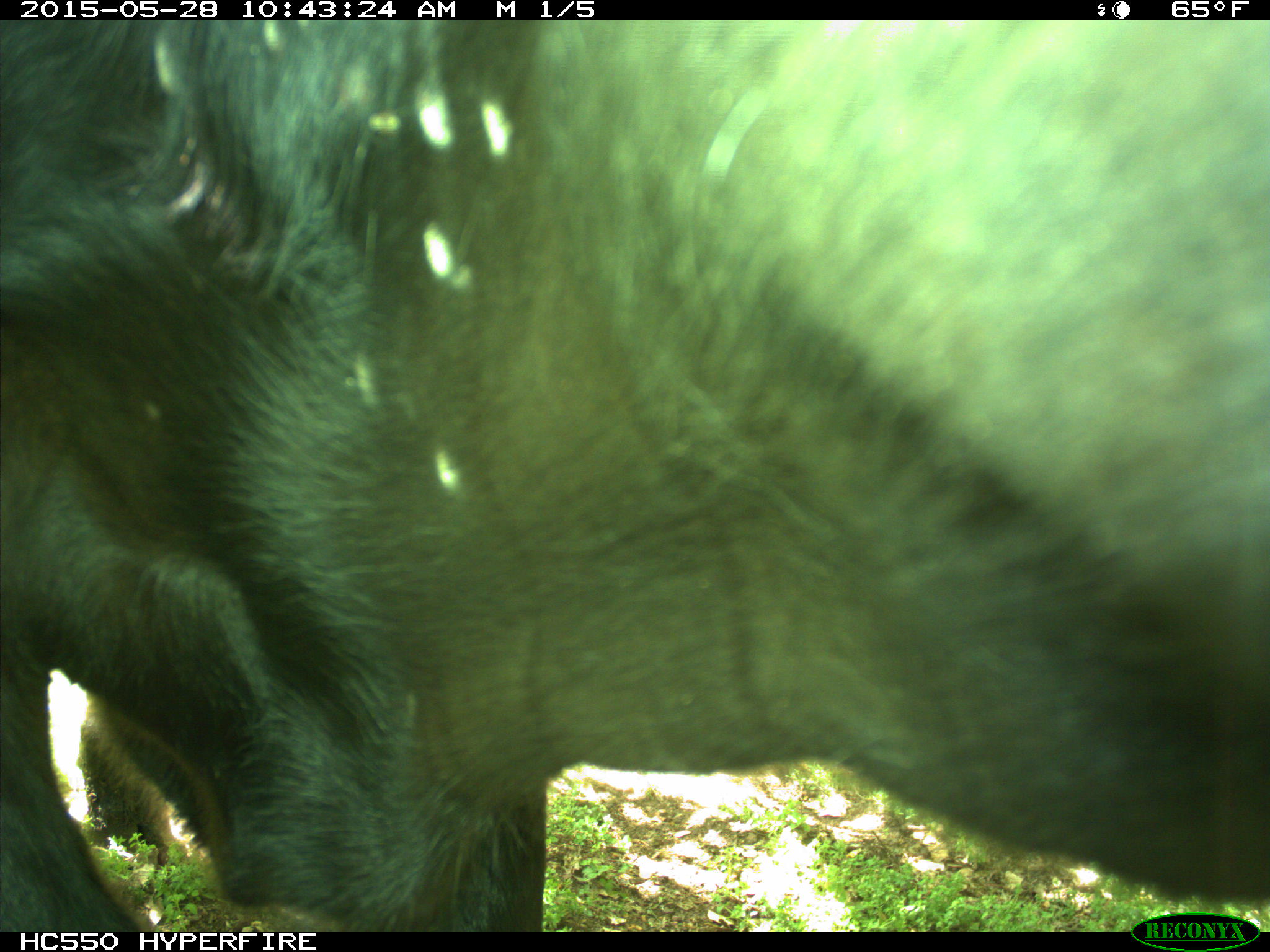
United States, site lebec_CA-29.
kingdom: Animalia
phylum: Chordata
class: Mammalia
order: Artiodactyla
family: Bovidae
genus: Bos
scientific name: Bos taurus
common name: domestic cow